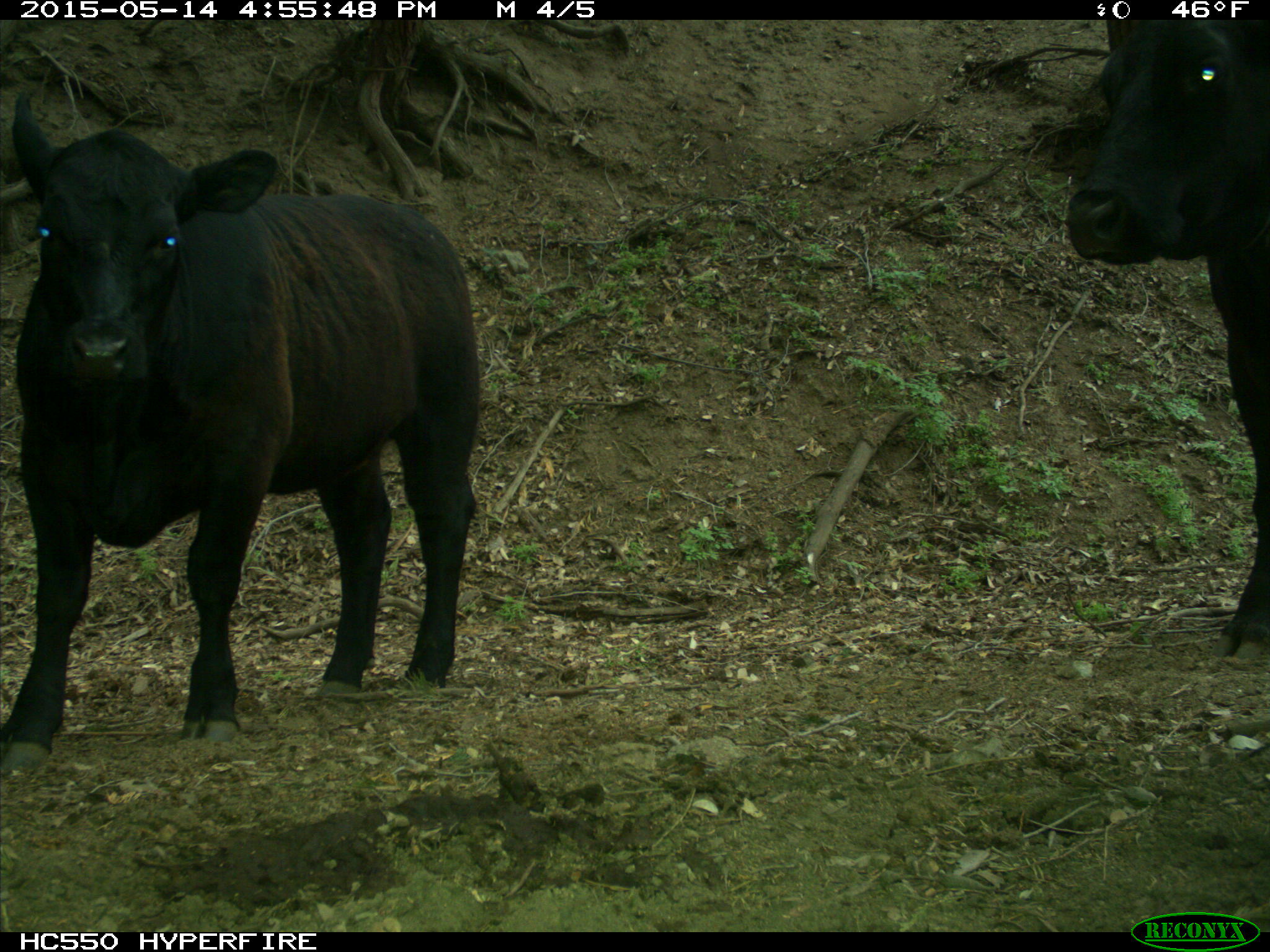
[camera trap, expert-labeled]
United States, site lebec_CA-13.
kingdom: Animalia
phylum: Chordata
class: Mammalia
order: Artiodactyla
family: Bovidae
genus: Bos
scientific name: Bos taurus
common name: domestic cow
Bos taurus (domestic cow).